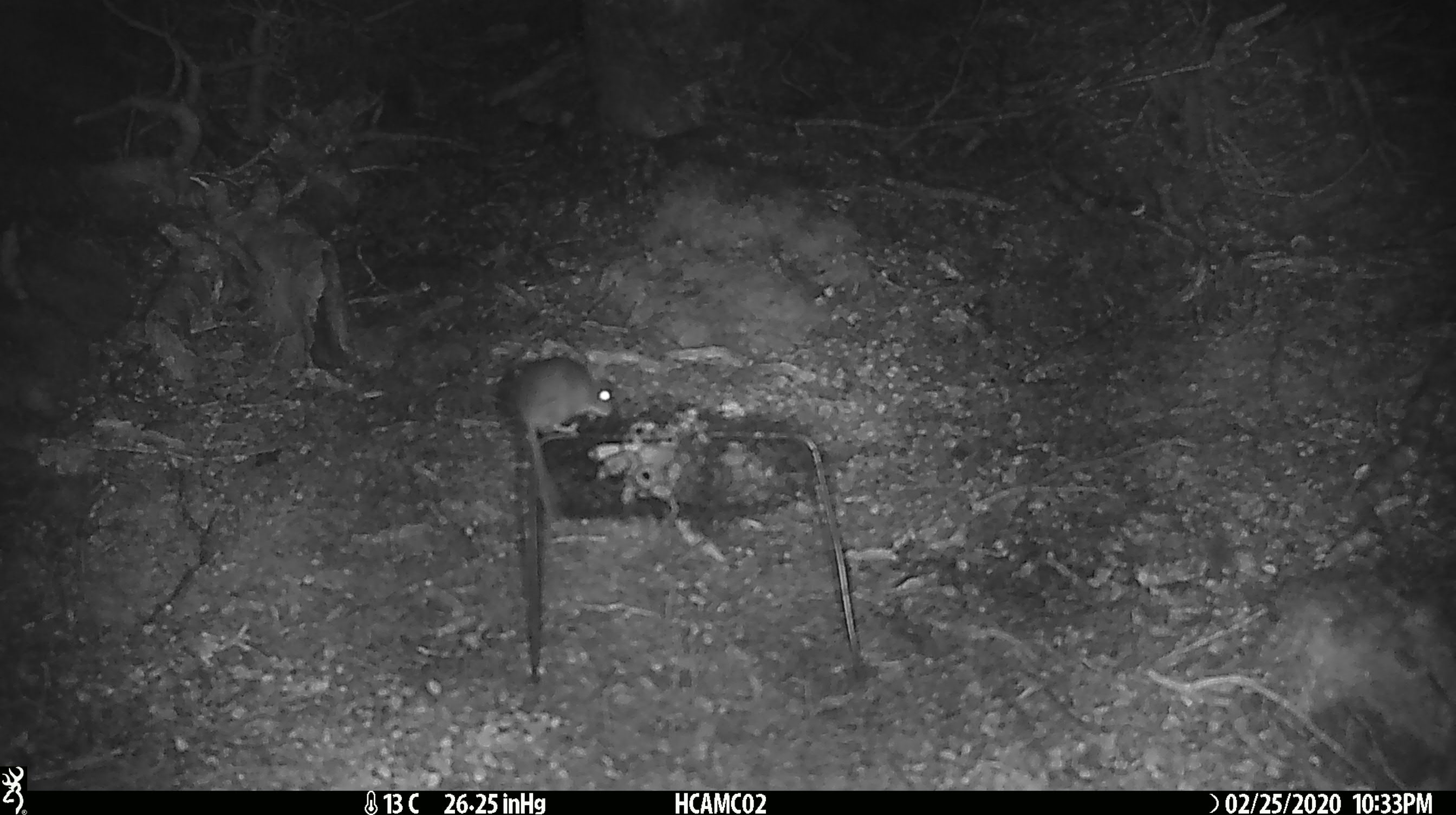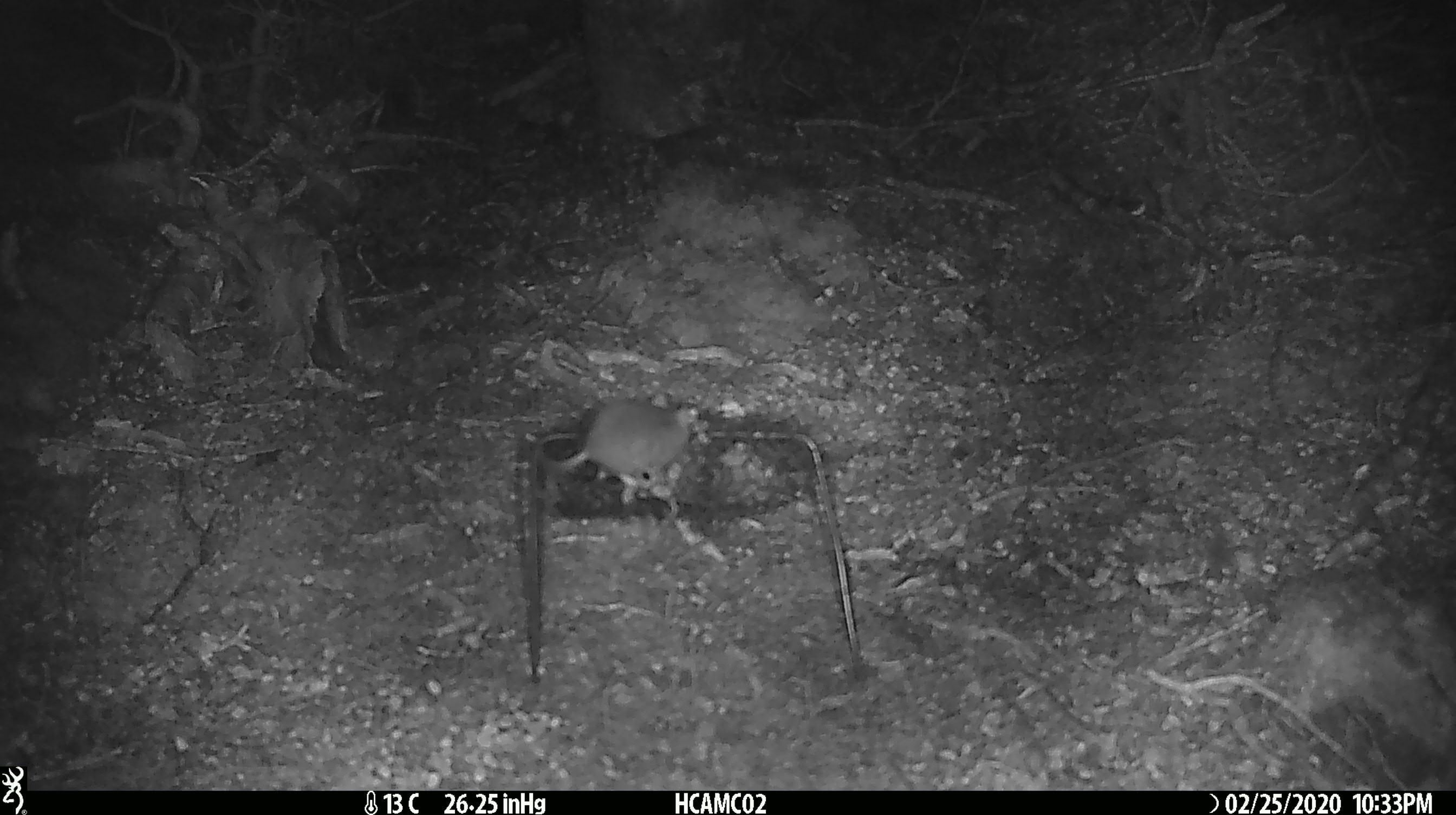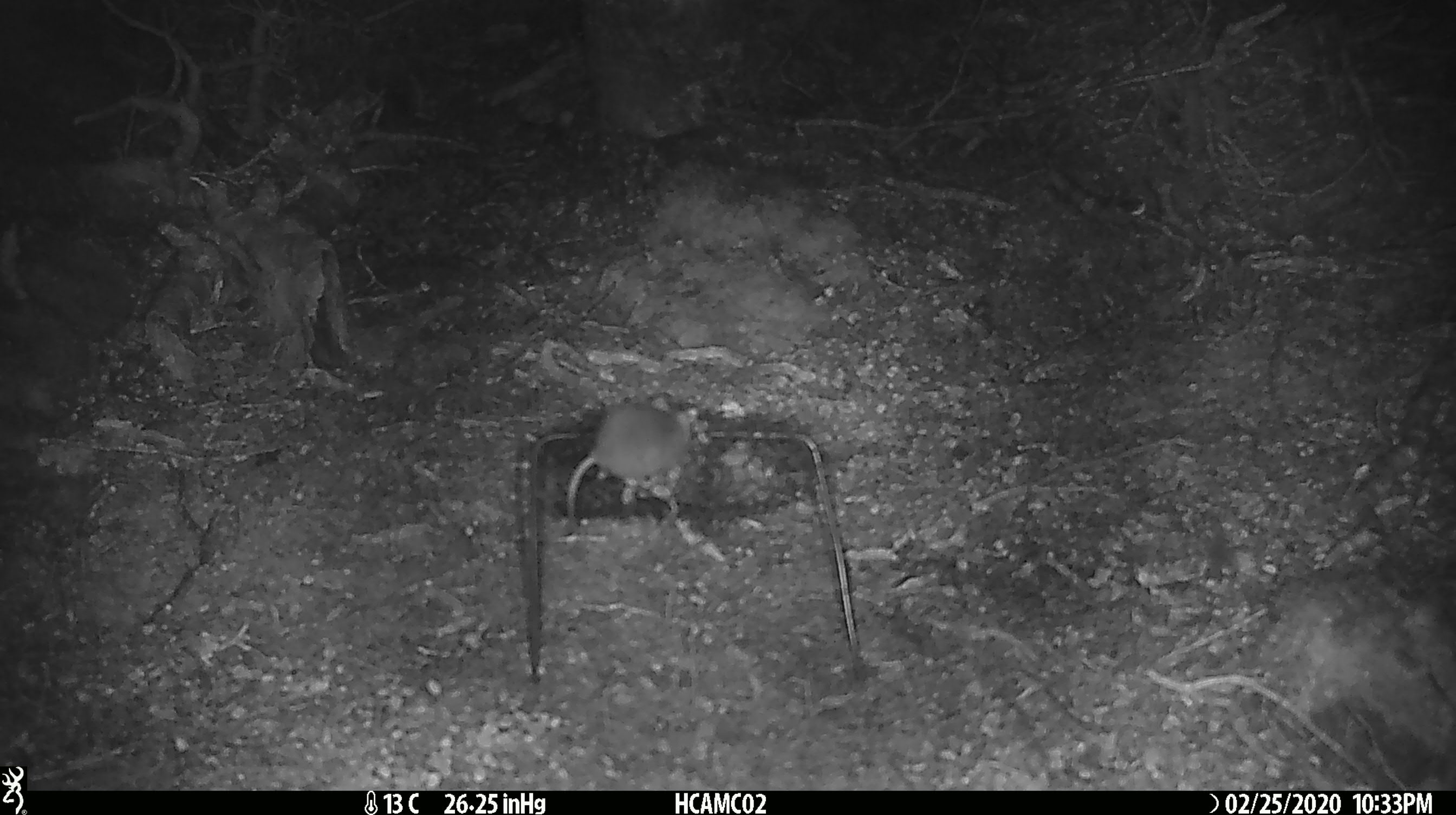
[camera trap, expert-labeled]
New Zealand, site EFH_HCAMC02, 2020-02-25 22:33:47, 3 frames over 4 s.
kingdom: Animalia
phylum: Chordata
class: Mammalia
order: Rodentia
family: Muridae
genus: Mus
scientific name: Mus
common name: mouse